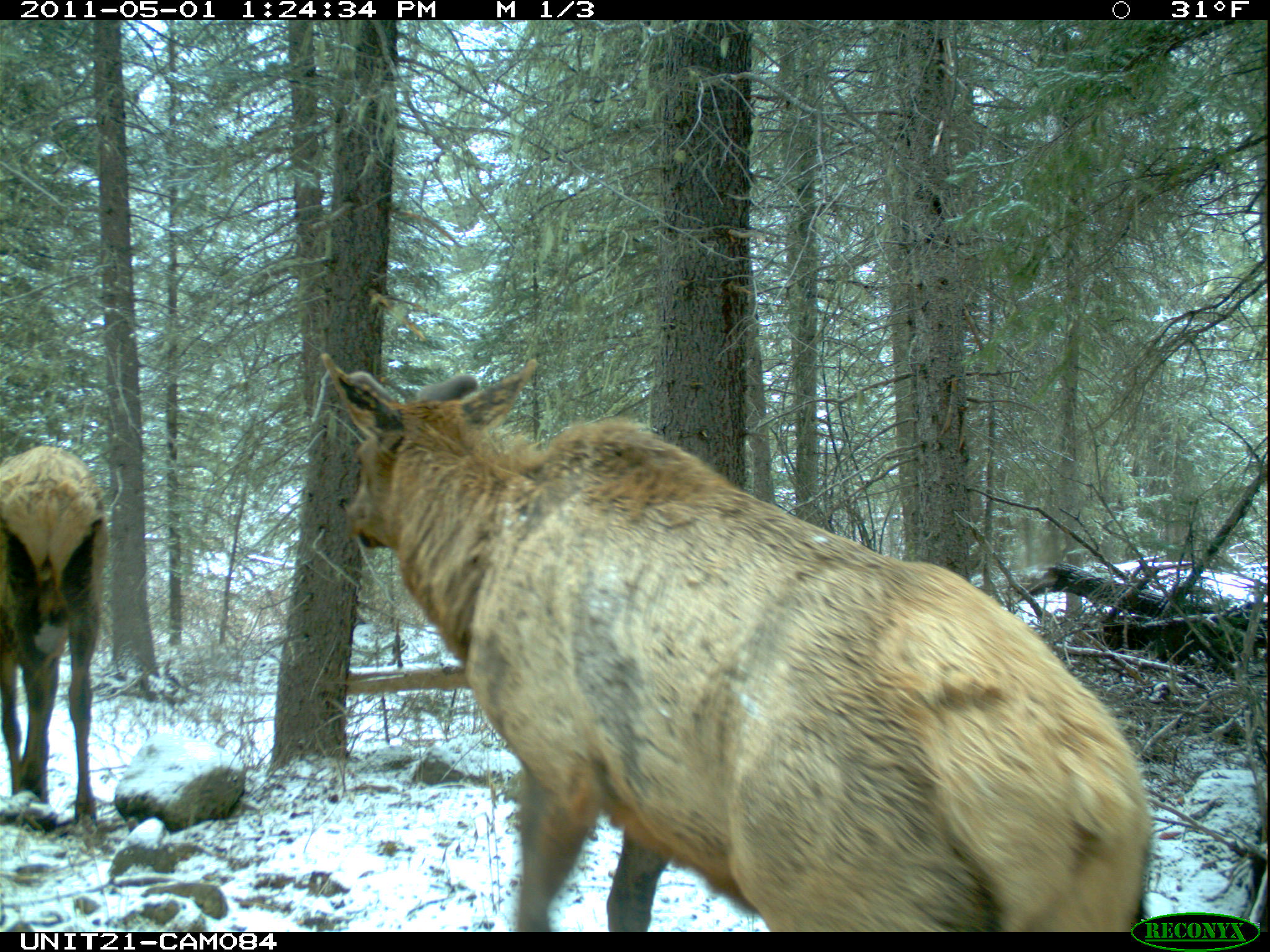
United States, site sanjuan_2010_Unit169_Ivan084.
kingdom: Animalia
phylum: Chordata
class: Mammalia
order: Artiodactyla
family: Cervidae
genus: Cervus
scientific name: Cervus elaphus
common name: red deer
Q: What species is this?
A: Cervus elaphus (red deer).